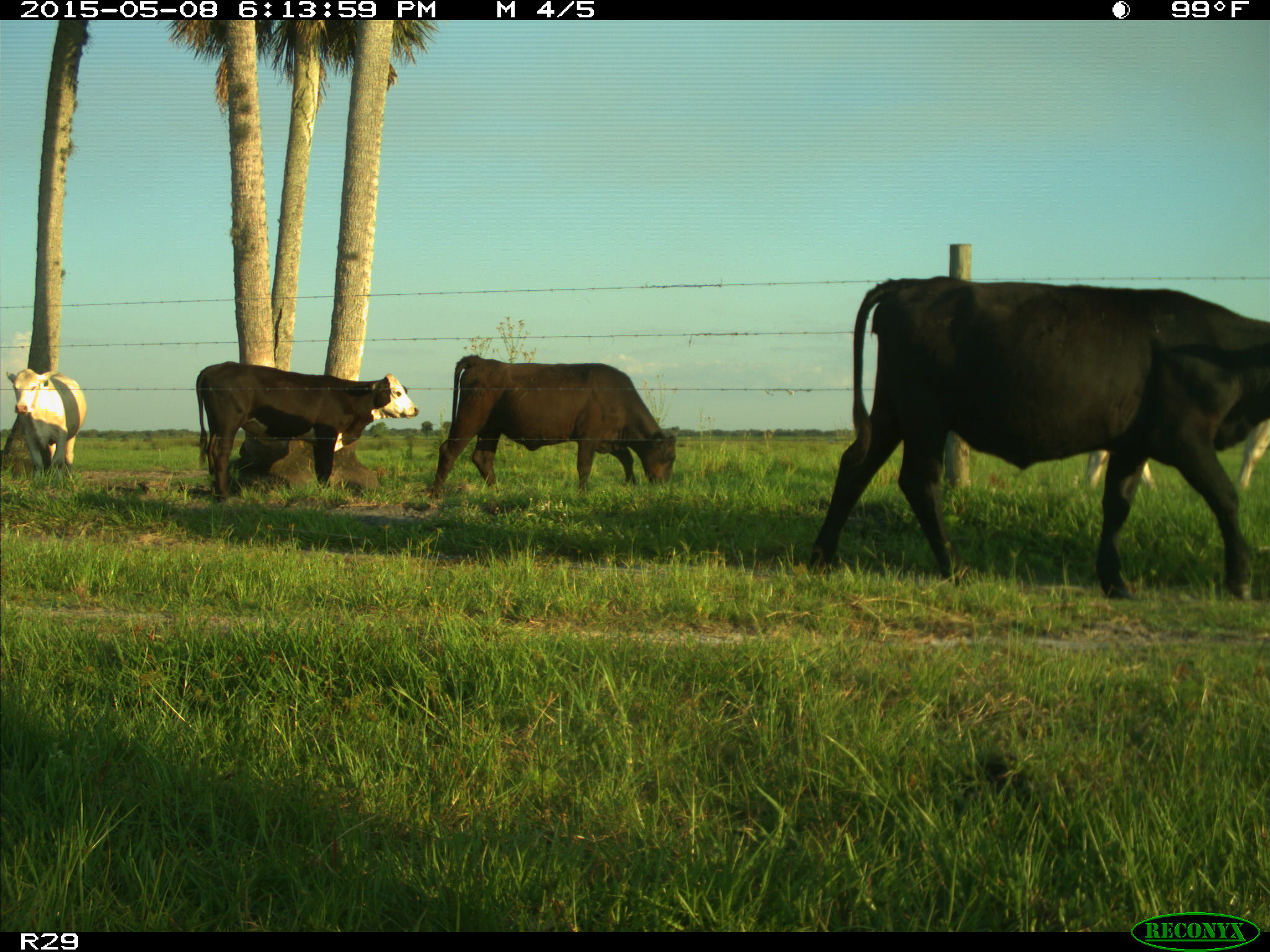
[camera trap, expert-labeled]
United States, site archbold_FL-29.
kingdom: Animalia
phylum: Chordata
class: Mammalia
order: Artiodactyla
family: Bovidae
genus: Bos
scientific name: Bos taurus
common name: domestic cow